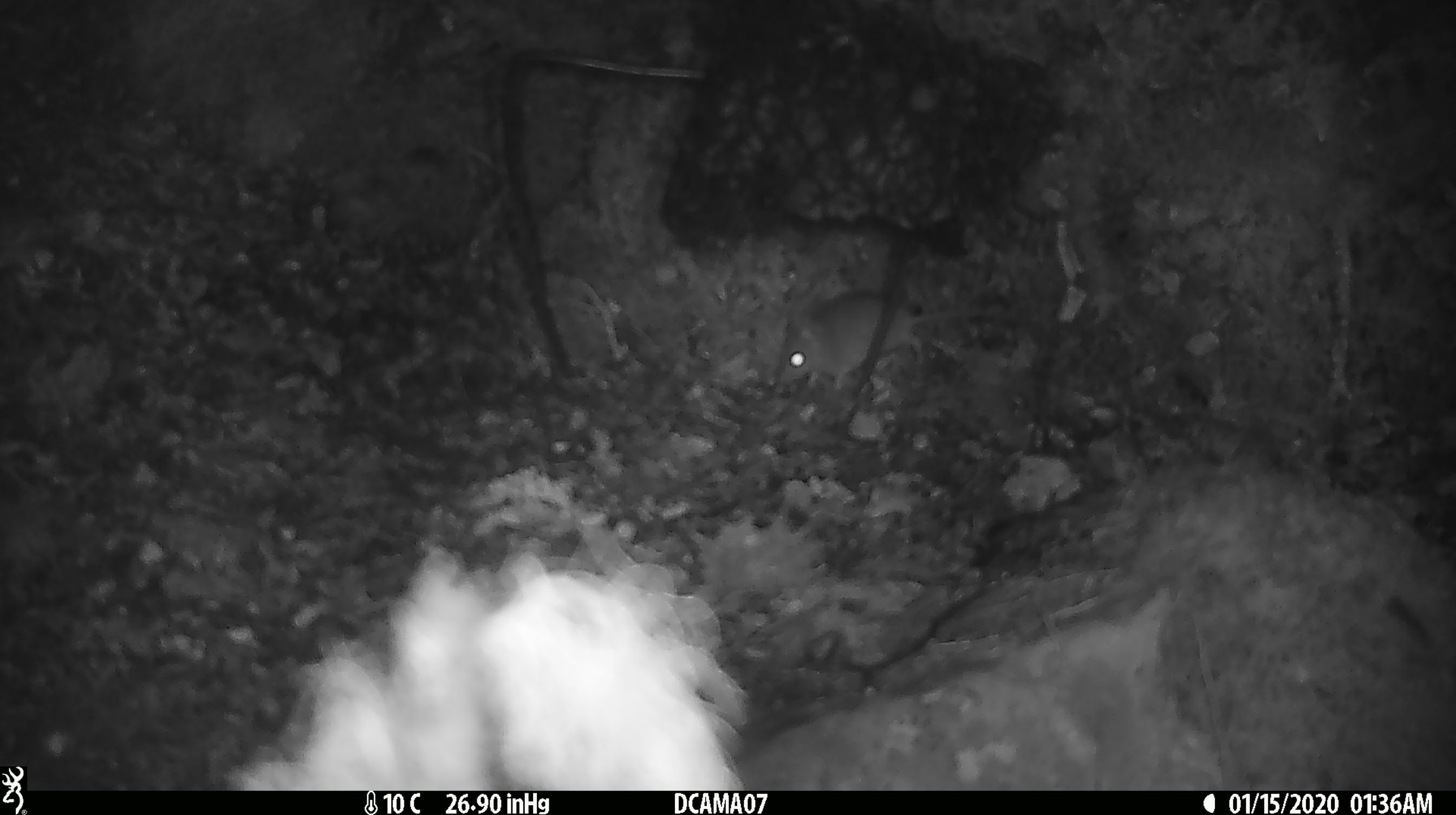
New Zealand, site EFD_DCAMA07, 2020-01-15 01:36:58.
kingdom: Animalia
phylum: Chordata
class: Mammalia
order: Rodentia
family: Muridae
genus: Mus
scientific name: Mus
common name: mouse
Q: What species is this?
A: Mouse (Mus).